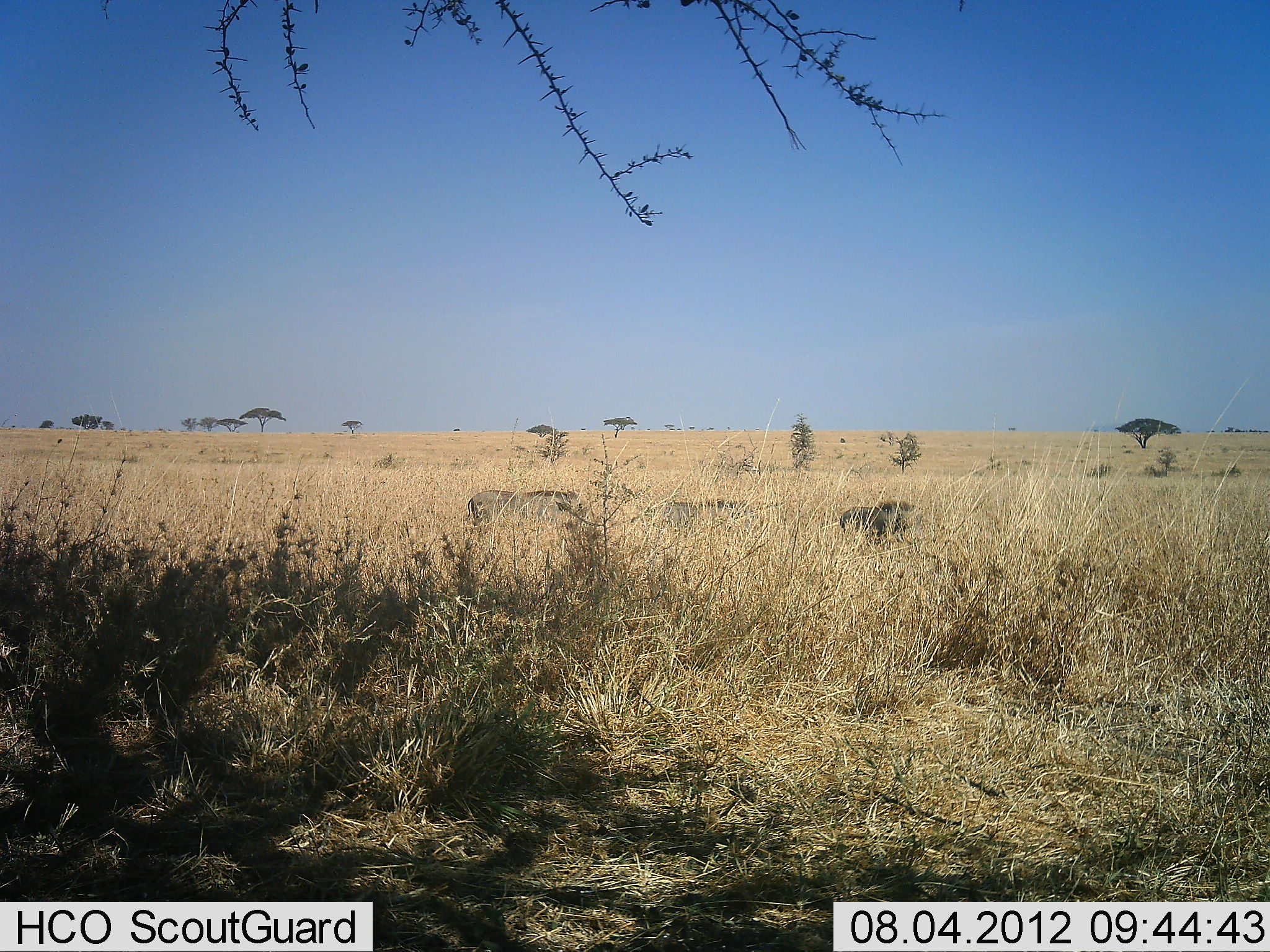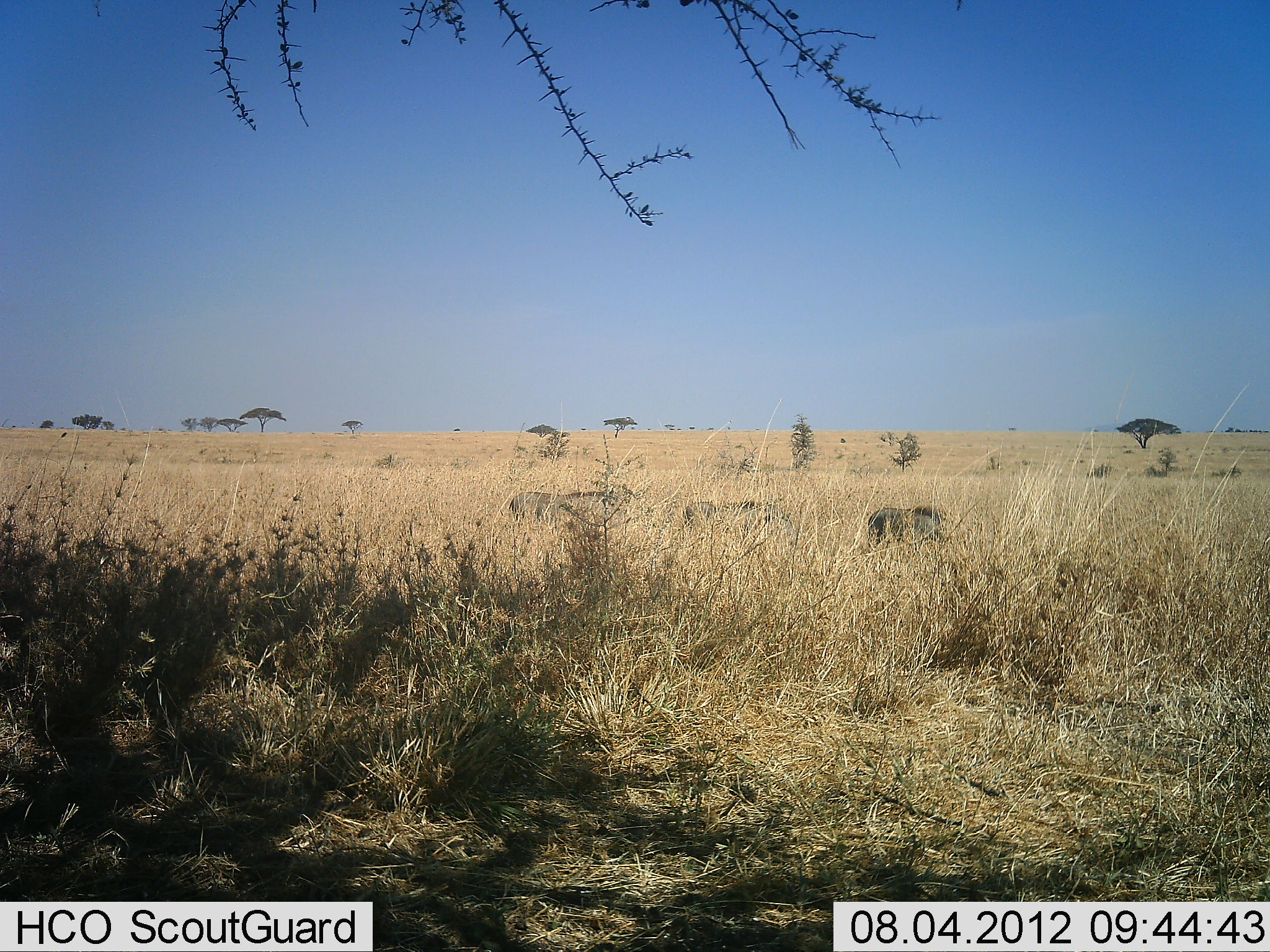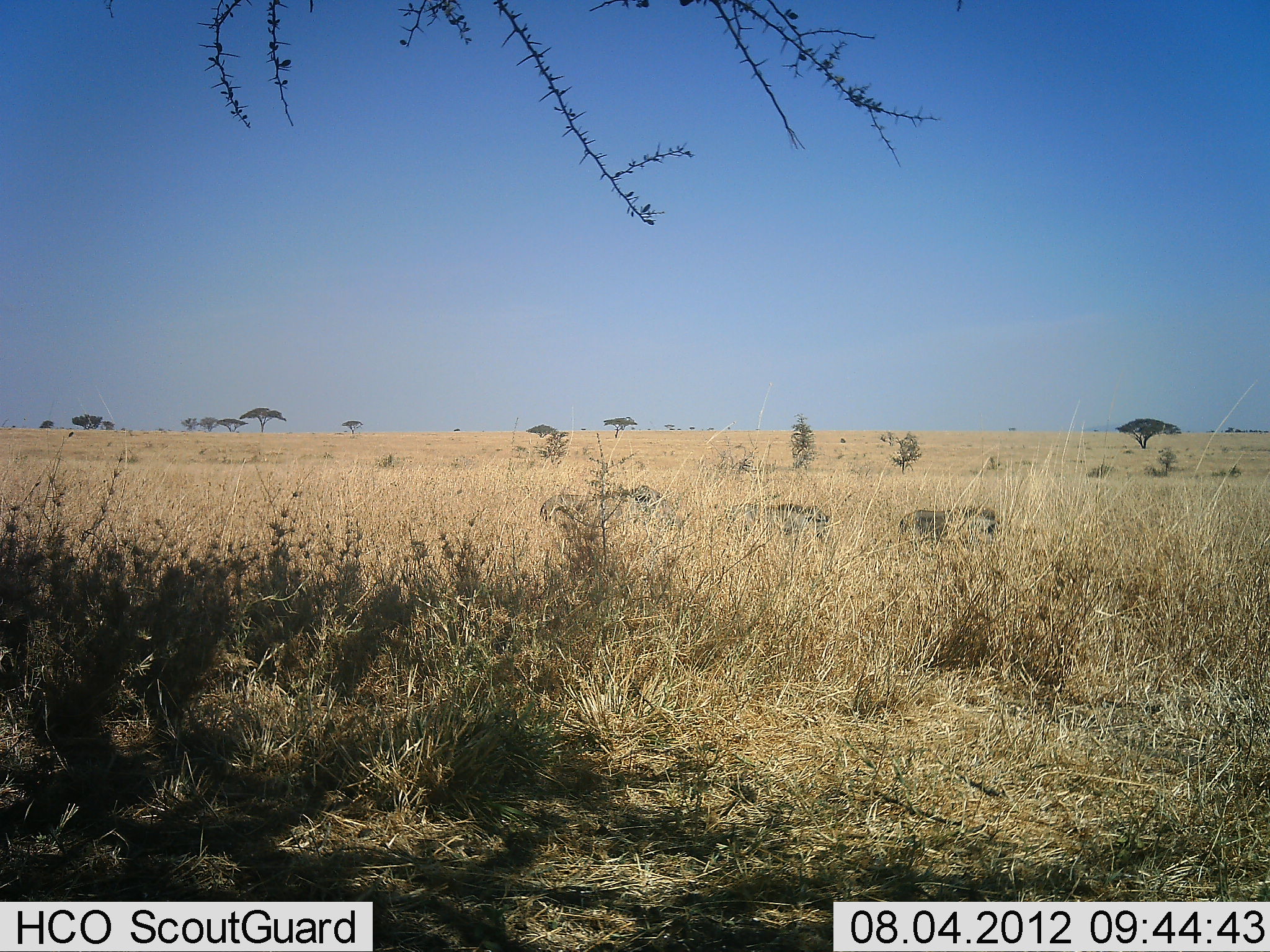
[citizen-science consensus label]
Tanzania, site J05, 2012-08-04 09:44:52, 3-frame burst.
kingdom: Animalia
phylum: Chordata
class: Mammalia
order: Artiodactyla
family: Suidae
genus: Phacochoerus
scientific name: Phacochoerus africanus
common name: warthog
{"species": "warthog (Phacochoerus africanus)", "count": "3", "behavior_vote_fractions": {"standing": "10%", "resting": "0%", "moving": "90%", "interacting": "0%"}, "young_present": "0%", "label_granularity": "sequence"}